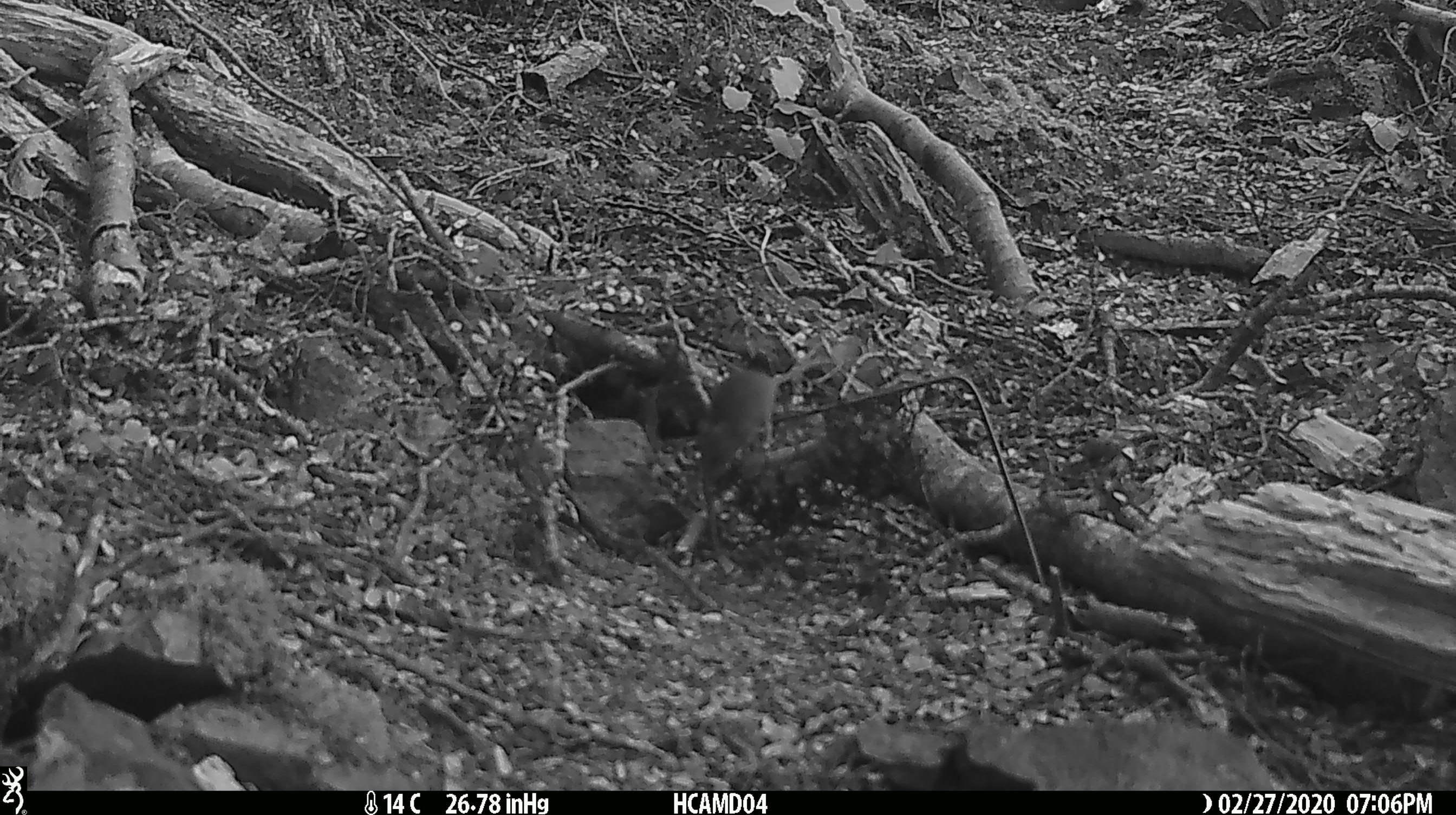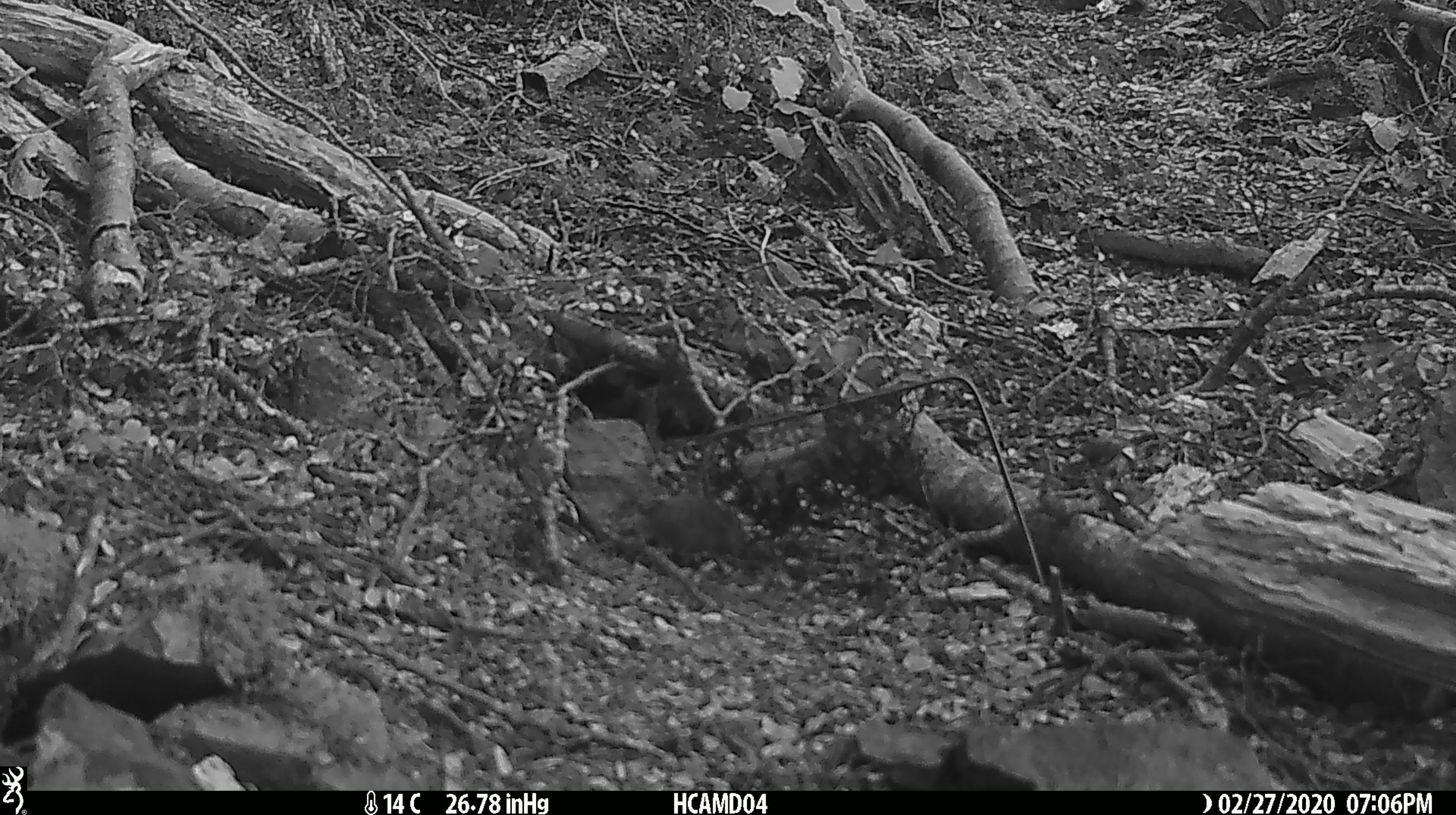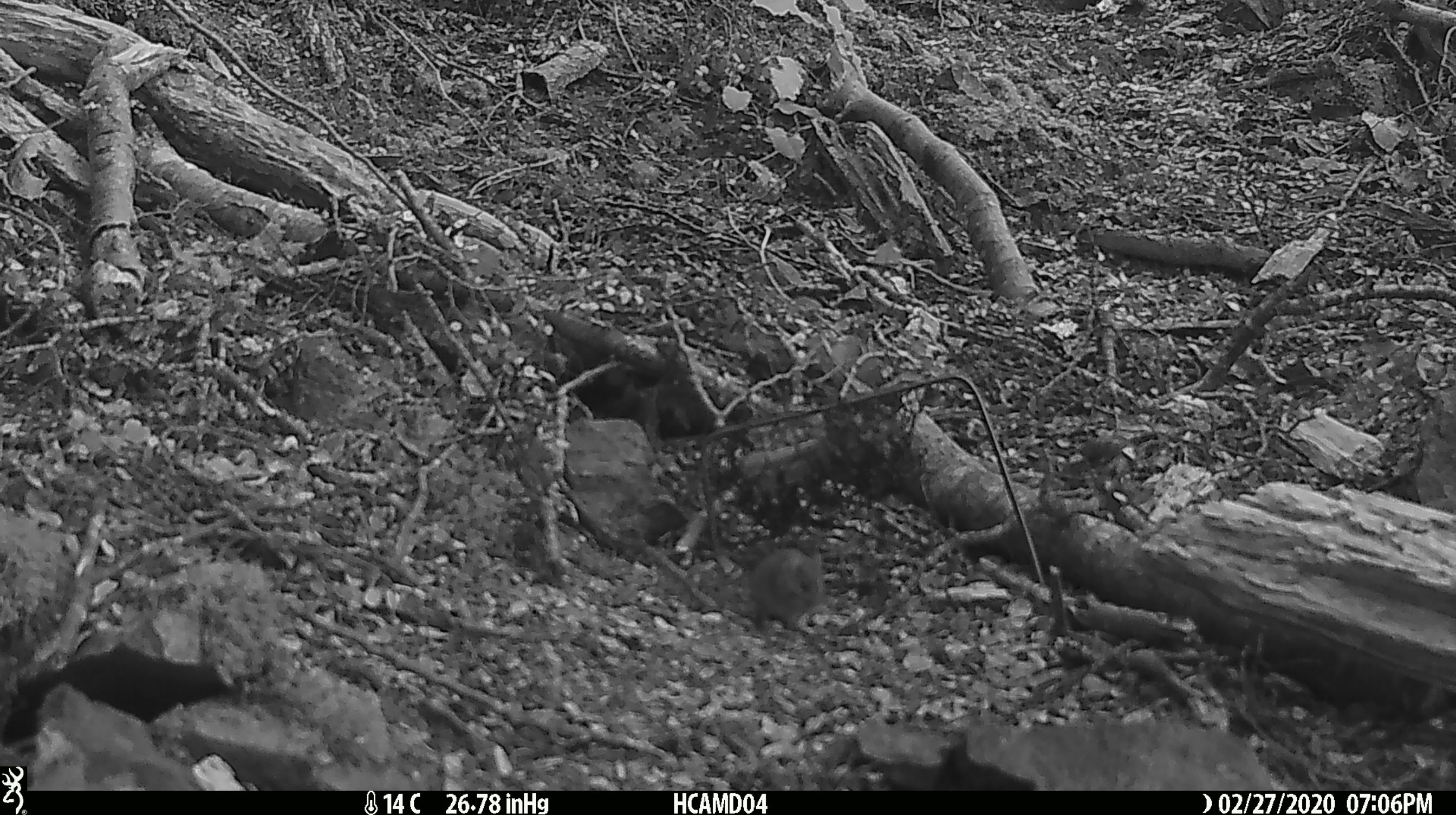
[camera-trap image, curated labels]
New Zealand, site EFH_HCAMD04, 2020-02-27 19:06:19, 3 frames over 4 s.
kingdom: Animalia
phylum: Chordata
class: Mammalia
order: Rodentia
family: Muridae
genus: Mus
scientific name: Mus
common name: mouse